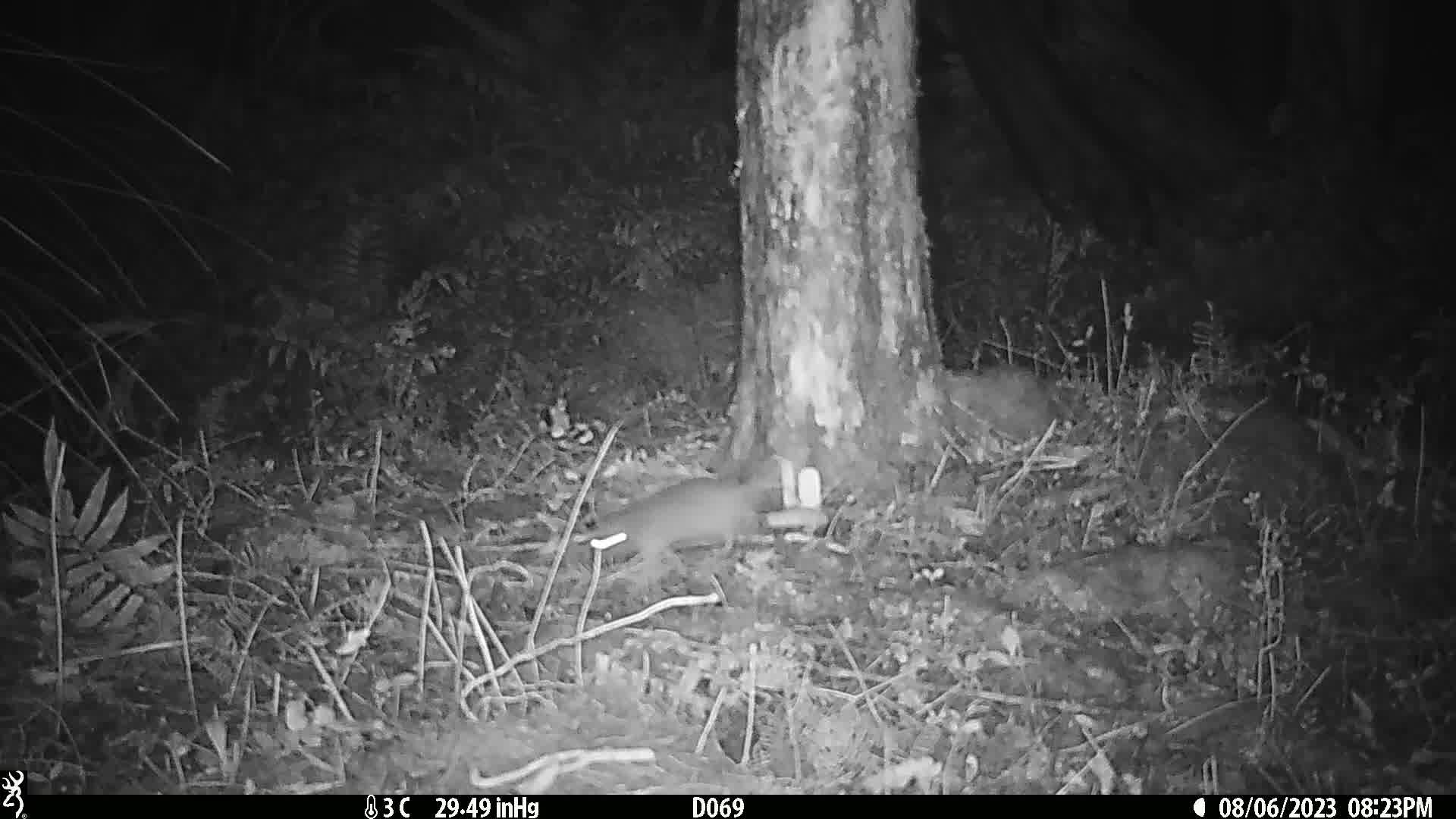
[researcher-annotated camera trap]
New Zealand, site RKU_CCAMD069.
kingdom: Animalia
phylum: Chordata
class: Mammalia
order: Rodentia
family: Muridae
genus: Rattus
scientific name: Rattus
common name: rat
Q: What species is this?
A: Rat (Rattus).